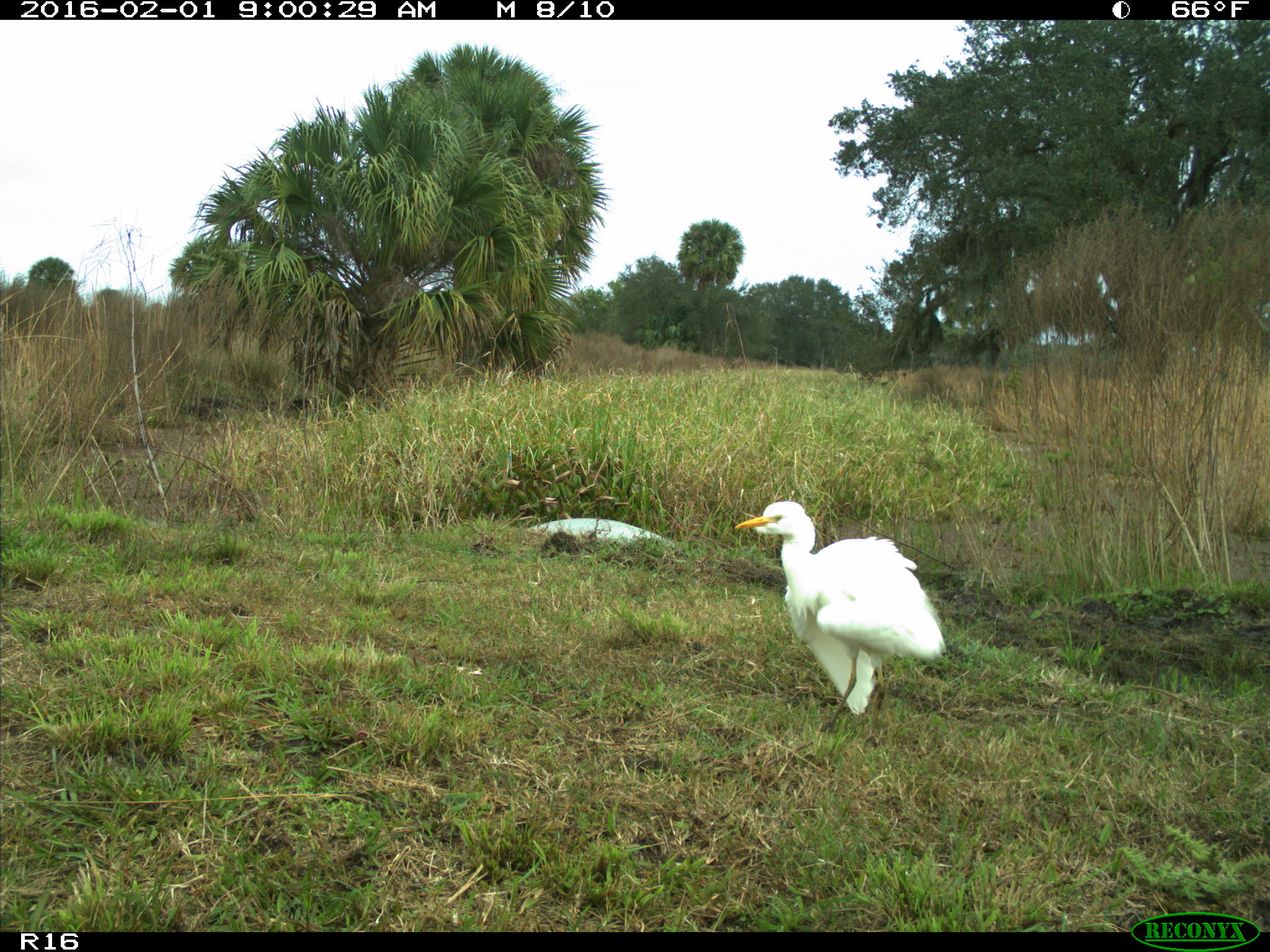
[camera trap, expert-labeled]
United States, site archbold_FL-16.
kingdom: Animalia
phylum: Chordata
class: Aves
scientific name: Aves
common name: birds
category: unidentified bird